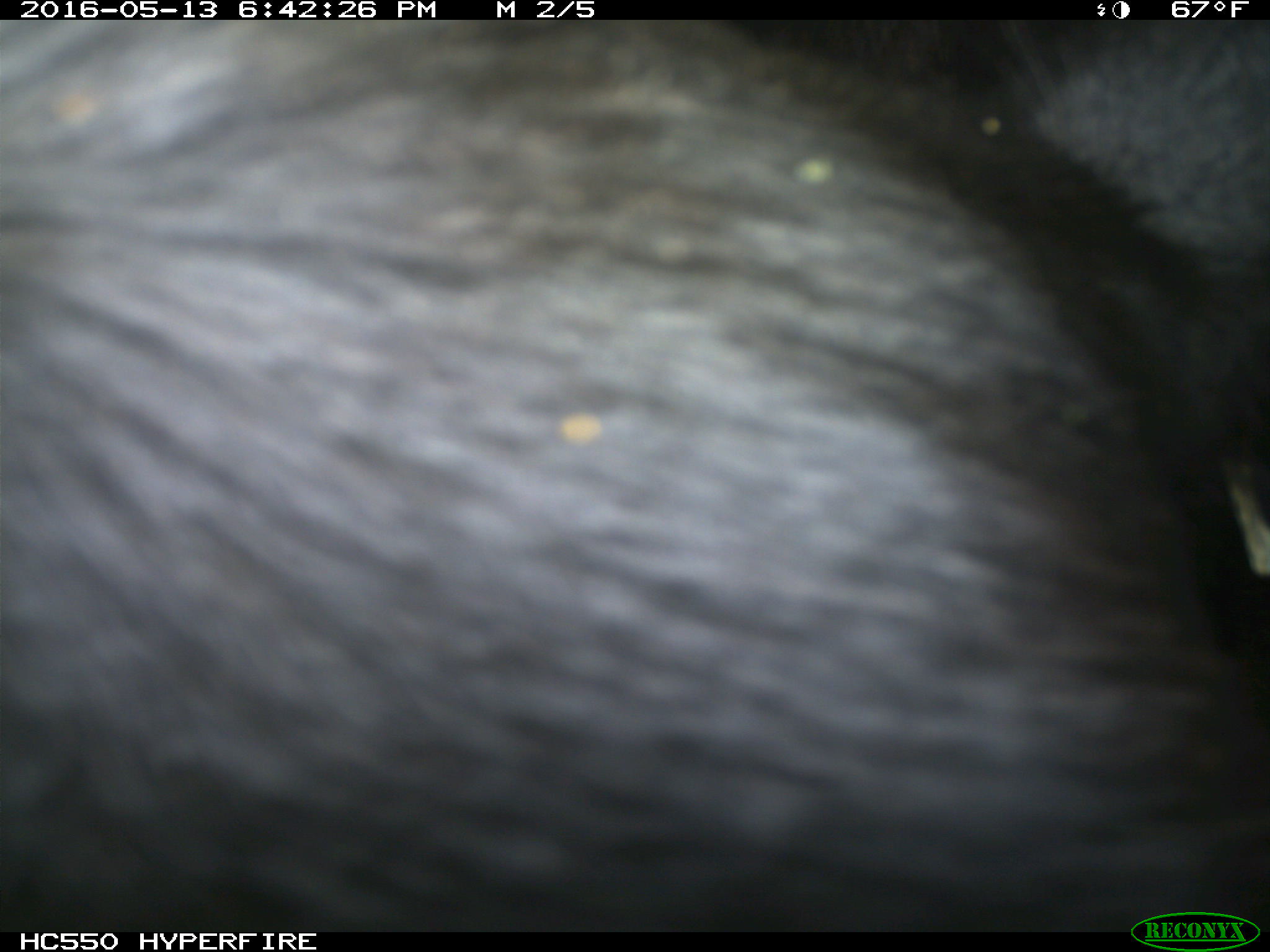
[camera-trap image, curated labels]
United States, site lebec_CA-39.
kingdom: Animalia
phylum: Chordata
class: Mammalia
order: Artiodactyla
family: Bovidae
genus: Bos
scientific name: Bos taurus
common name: domestic cow